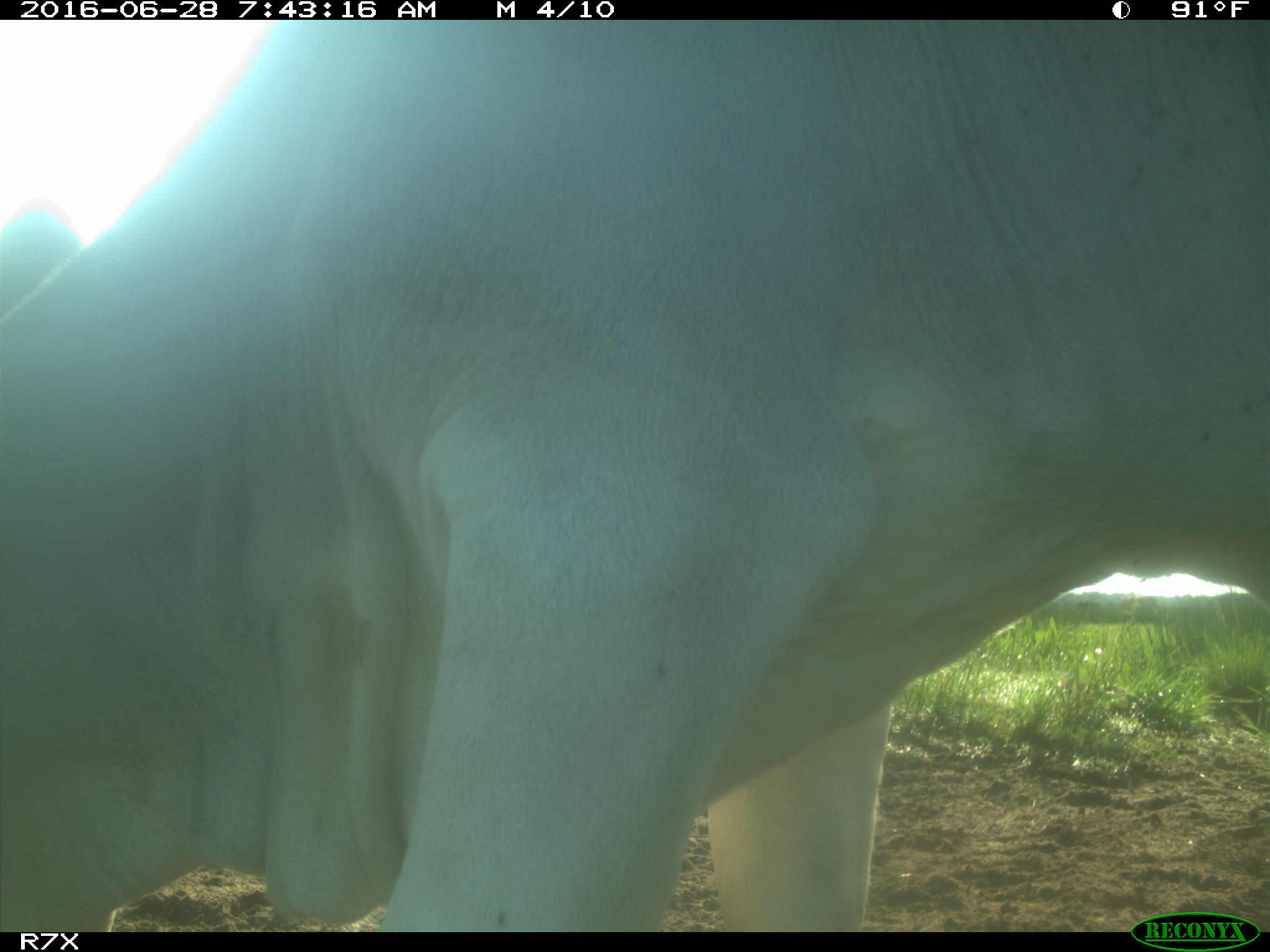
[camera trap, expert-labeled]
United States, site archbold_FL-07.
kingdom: Animalia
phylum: Chordata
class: Mammalia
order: Artiodactyla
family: Bovidae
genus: Bos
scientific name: Bos taurus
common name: domestic cow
Bos taurus (domestic cow).